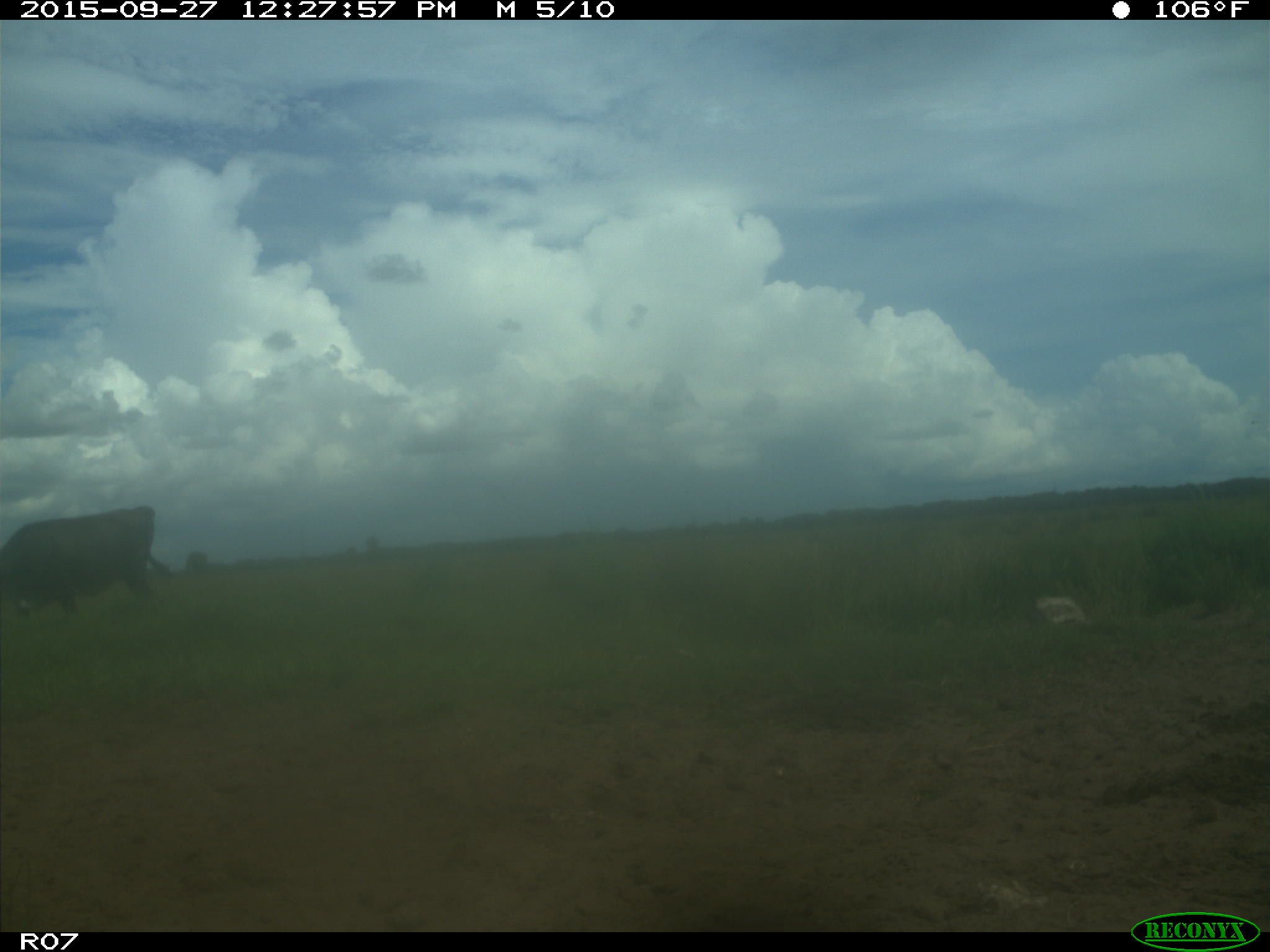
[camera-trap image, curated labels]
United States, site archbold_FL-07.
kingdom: Animalia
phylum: Chordata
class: Mammalia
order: Artiodactyla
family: Bovidae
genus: Bos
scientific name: Bos taurus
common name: domestic cow